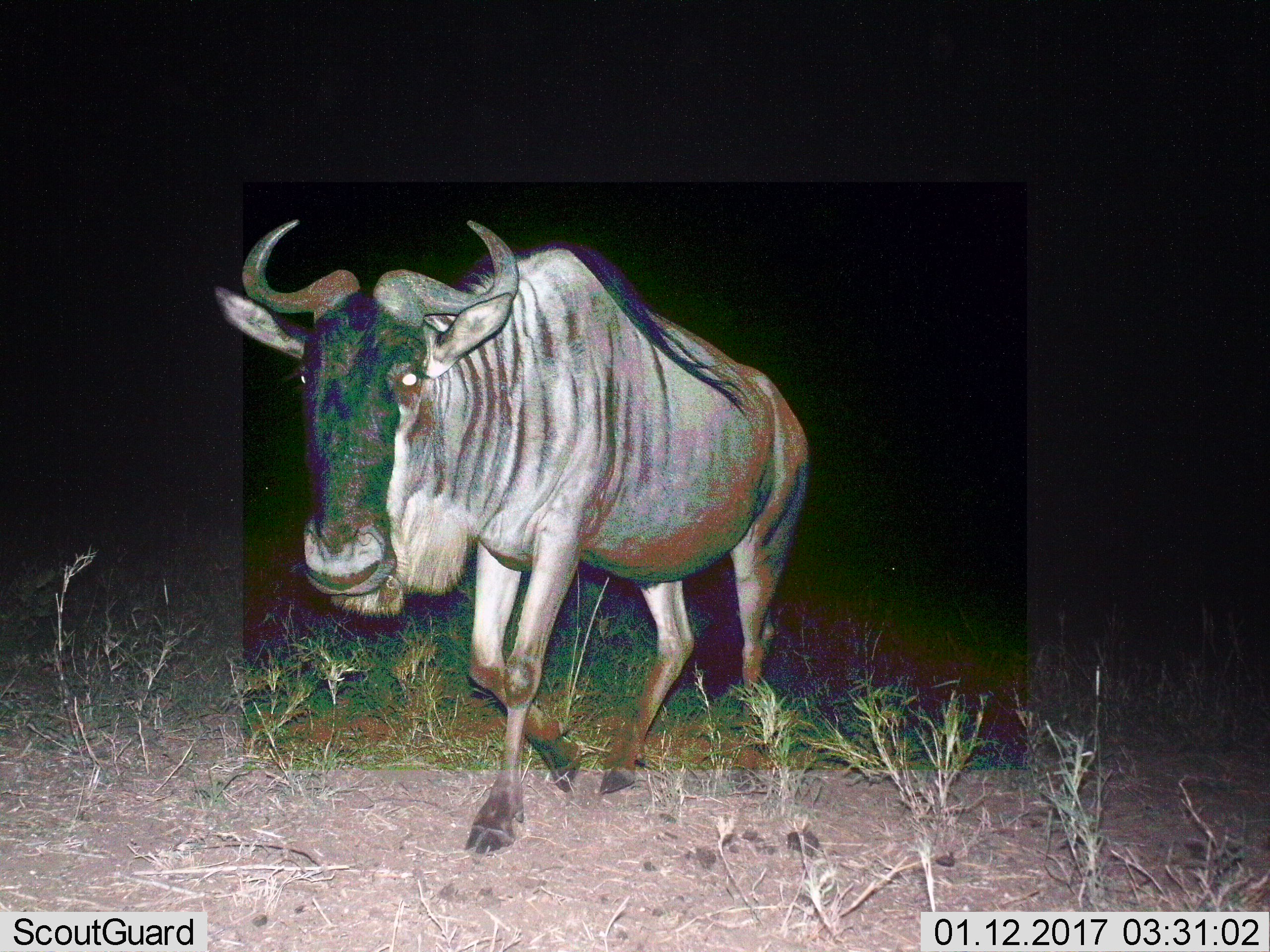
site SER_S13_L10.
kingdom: Animalia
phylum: Chordata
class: Mammalia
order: Artiodactyla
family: Bovidae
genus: Connochaetes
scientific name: Connochaetes taurinus taurinus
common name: blue wildebeest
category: wildebeestblue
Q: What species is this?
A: Wildebeestblue (blue wildebeest) (Connochaetes taurinus taurinus).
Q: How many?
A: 1.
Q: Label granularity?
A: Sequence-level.